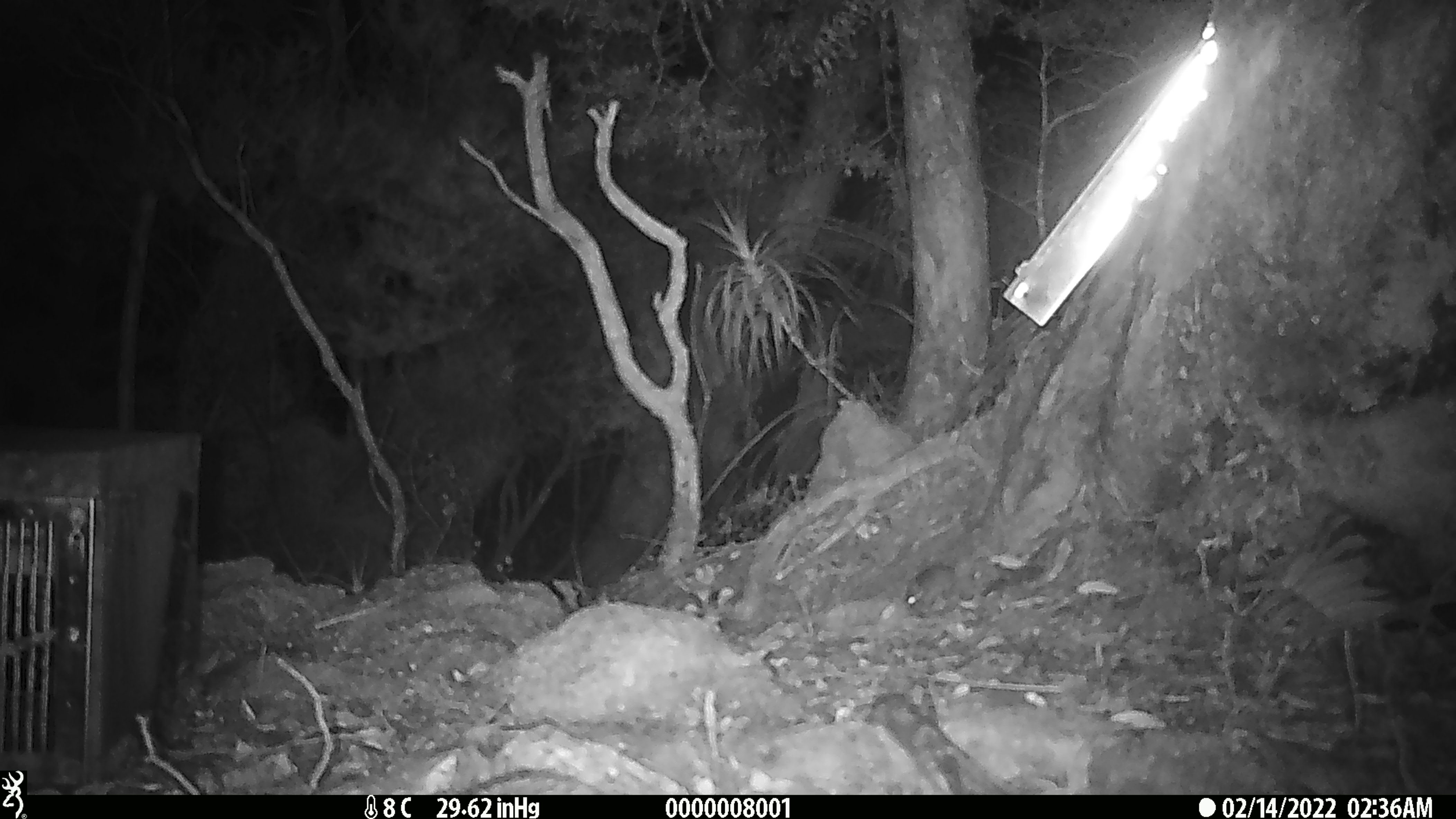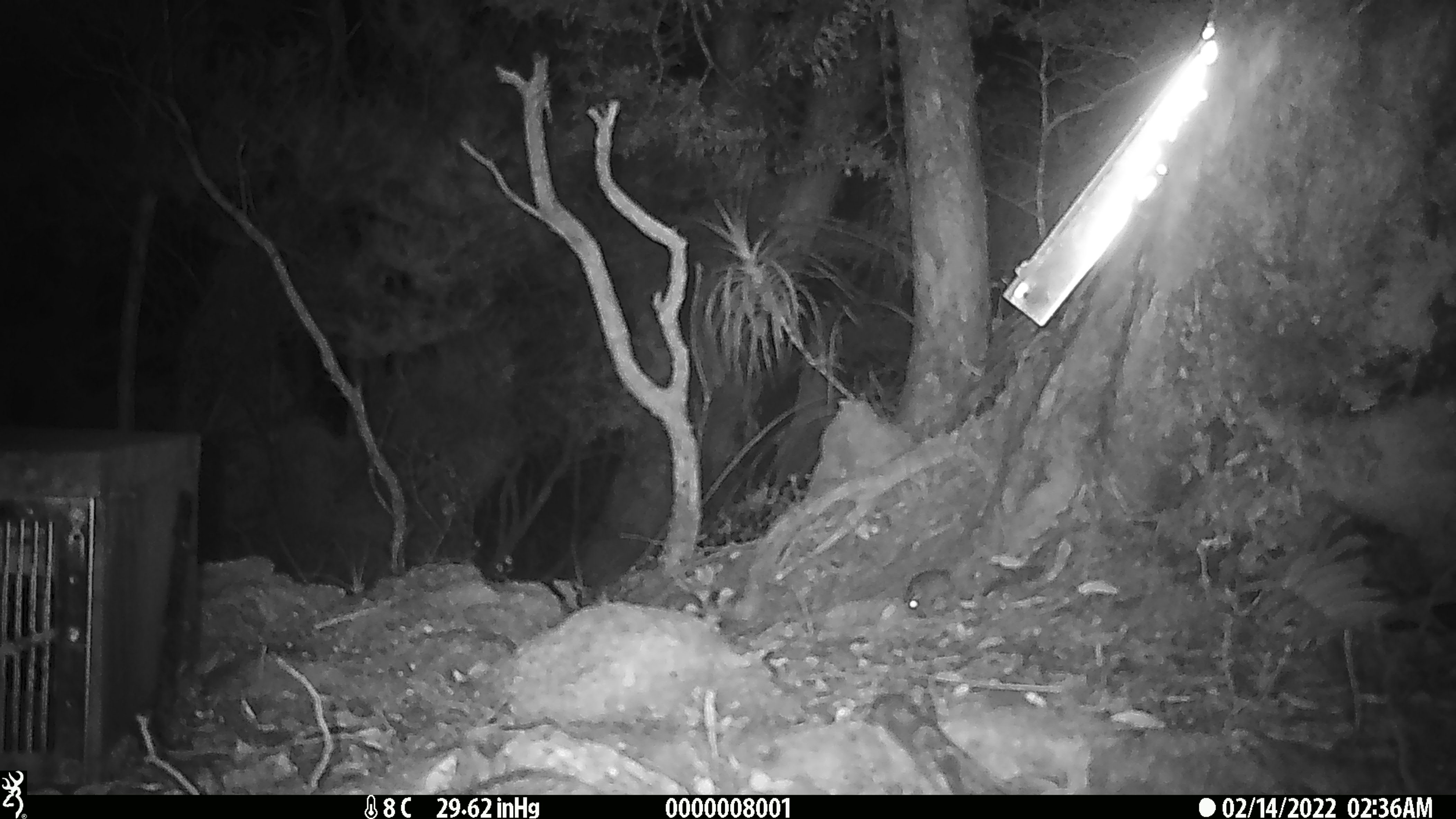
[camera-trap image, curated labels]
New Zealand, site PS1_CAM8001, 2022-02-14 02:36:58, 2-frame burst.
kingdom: Animalia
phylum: Chordata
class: Mammalia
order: Rodentia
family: Muridae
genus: Mus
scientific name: Mus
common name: mouse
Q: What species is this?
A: Mouse (Mus).